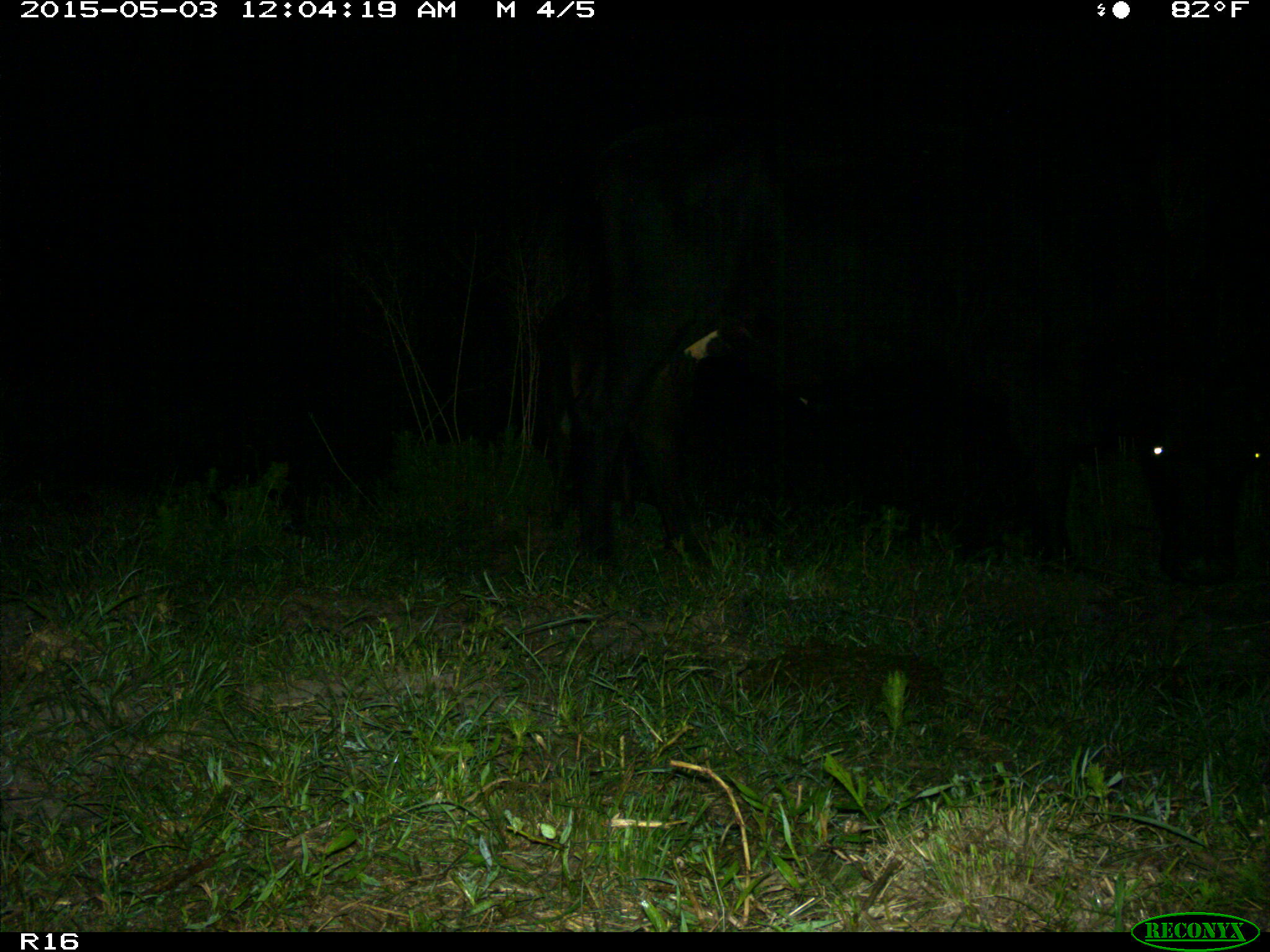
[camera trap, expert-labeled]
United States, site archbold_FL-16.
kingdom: Animalia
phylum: Chordata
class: Mammalia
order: Artiodactyla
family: Bovidae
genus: Bos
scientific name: Bos taurus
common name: domestic cow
Bos taurus (domestic cow).